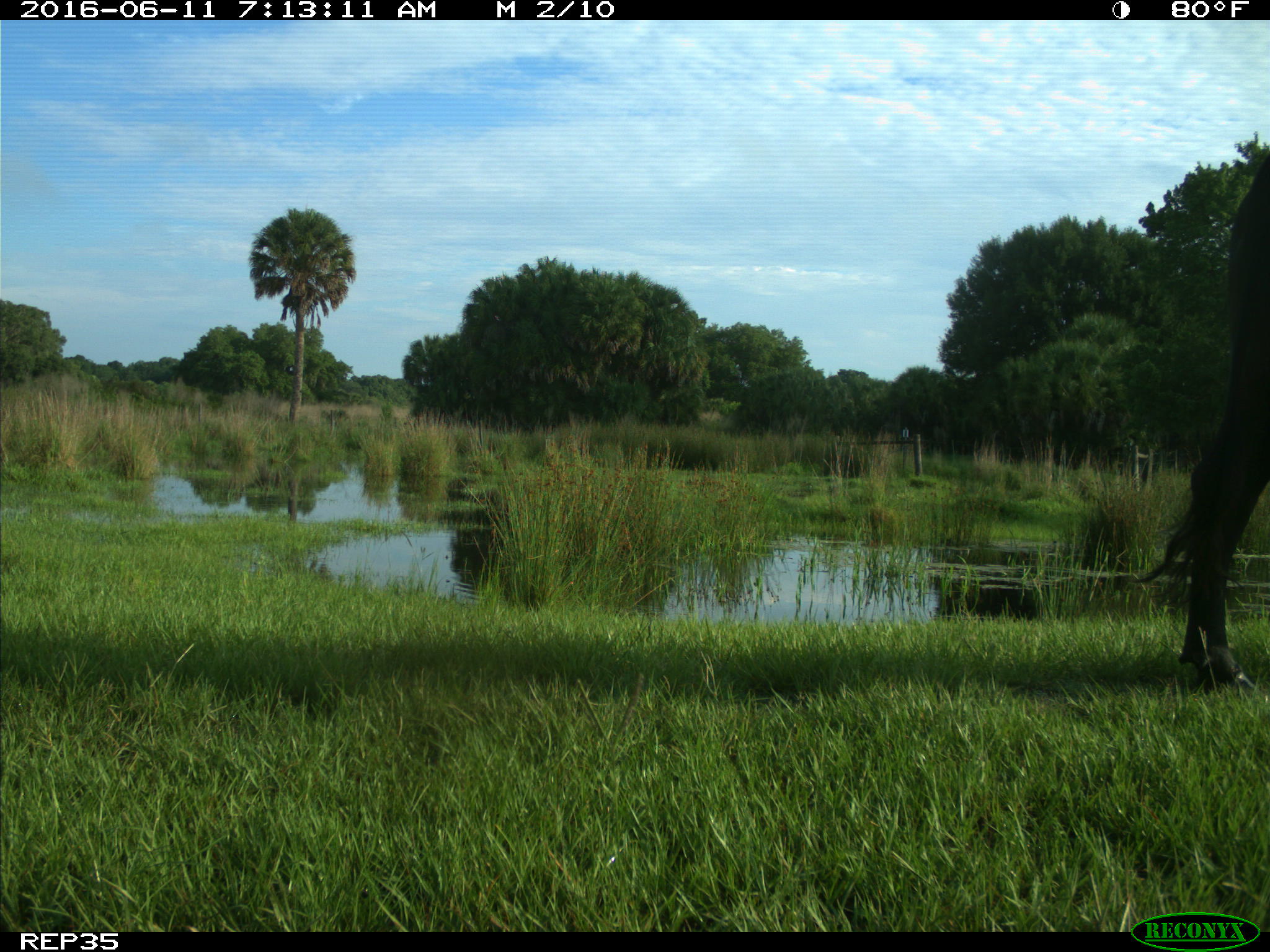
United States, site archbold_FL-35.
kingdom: Animalia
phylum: Chordata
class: Mammalia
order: Artiodactyla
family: Bovidae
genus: Bos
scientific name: Bos taurus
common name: domestic cow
Bos taurus (domestic cow).